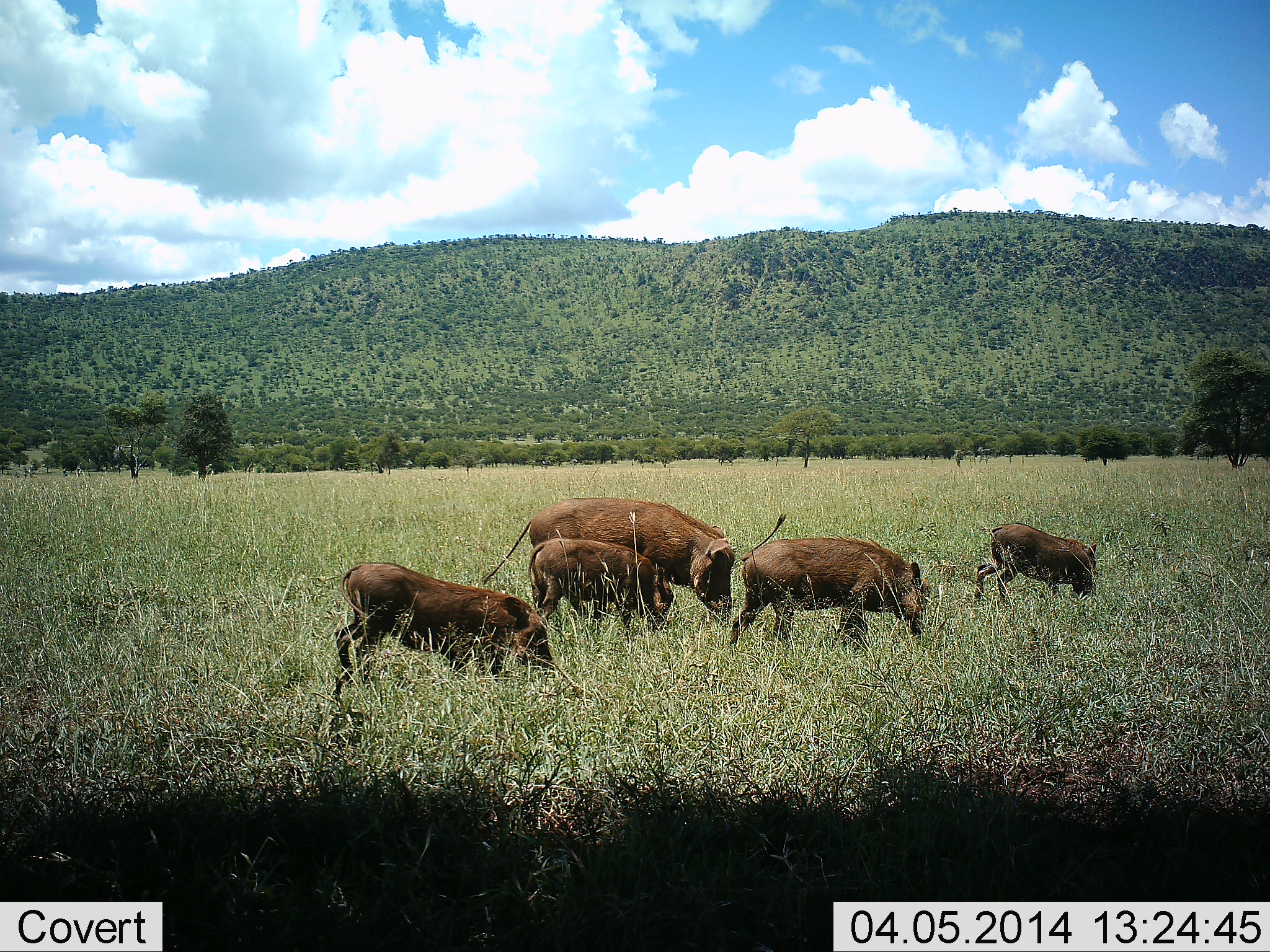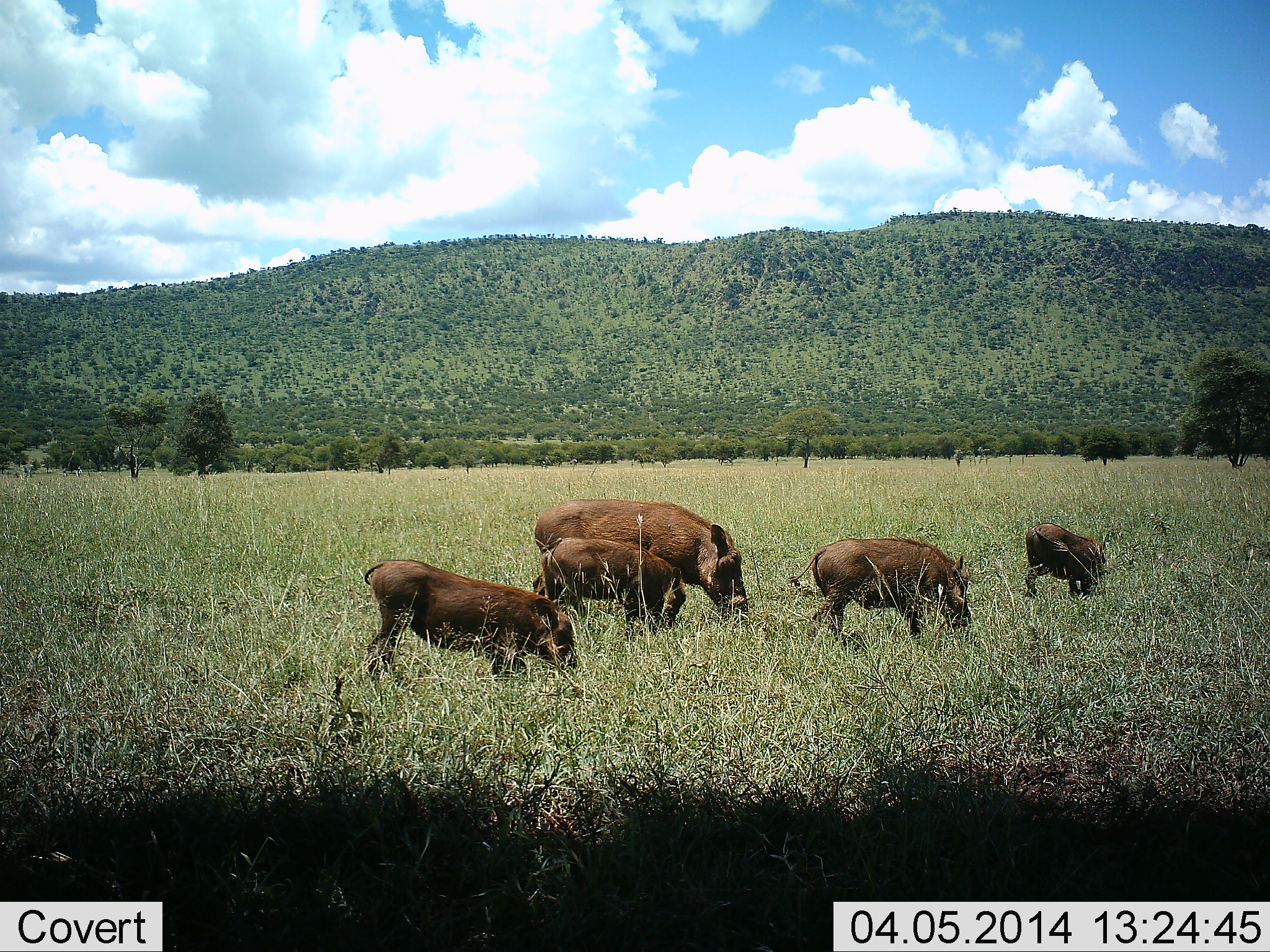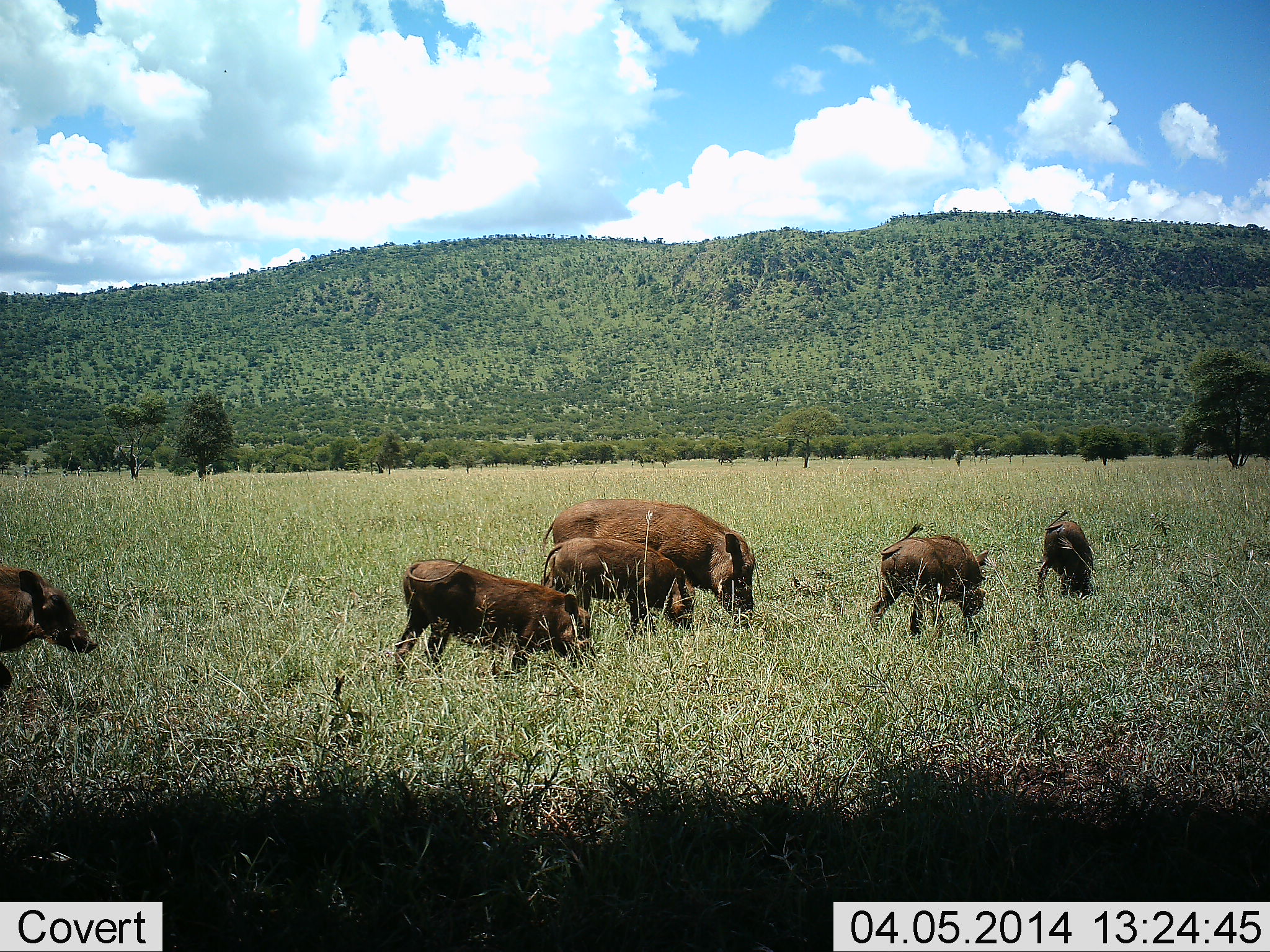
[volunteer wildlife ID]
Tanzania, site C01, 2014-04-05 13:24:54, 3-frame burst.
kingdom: Animalia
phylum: Chordata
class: Mammalia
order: Artiodactyla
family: Suidae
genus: Phacochoerus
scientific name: Phacochoerus africanus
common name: warthog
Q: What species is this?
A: Warthog (Phacochoerus africanus).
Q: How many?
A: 6.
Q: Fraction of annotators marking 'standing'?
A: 10%.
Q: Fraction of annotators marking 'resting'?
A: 0%.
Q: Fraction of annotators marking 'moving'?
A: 60%.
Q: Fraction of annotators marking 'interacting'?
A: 10%.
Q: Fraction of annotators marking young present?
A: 70%.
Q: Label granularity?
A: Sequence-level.